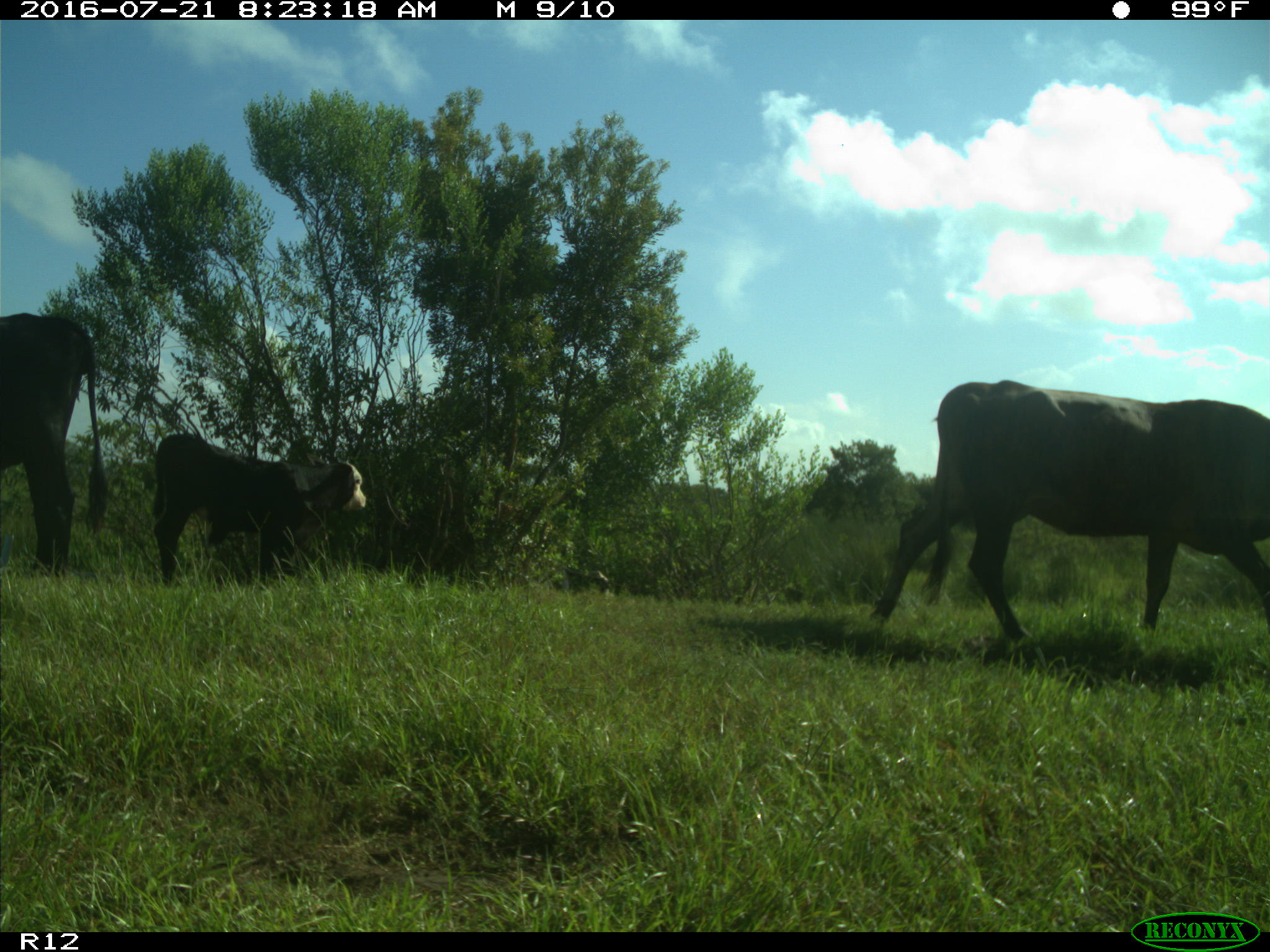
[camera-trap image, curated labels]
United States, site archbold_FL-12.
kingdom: Animalia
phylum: Chordata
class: Mammalia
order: Artiodactyla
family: Bovidae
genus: Bos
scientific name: Bos taurus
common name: domestic cow